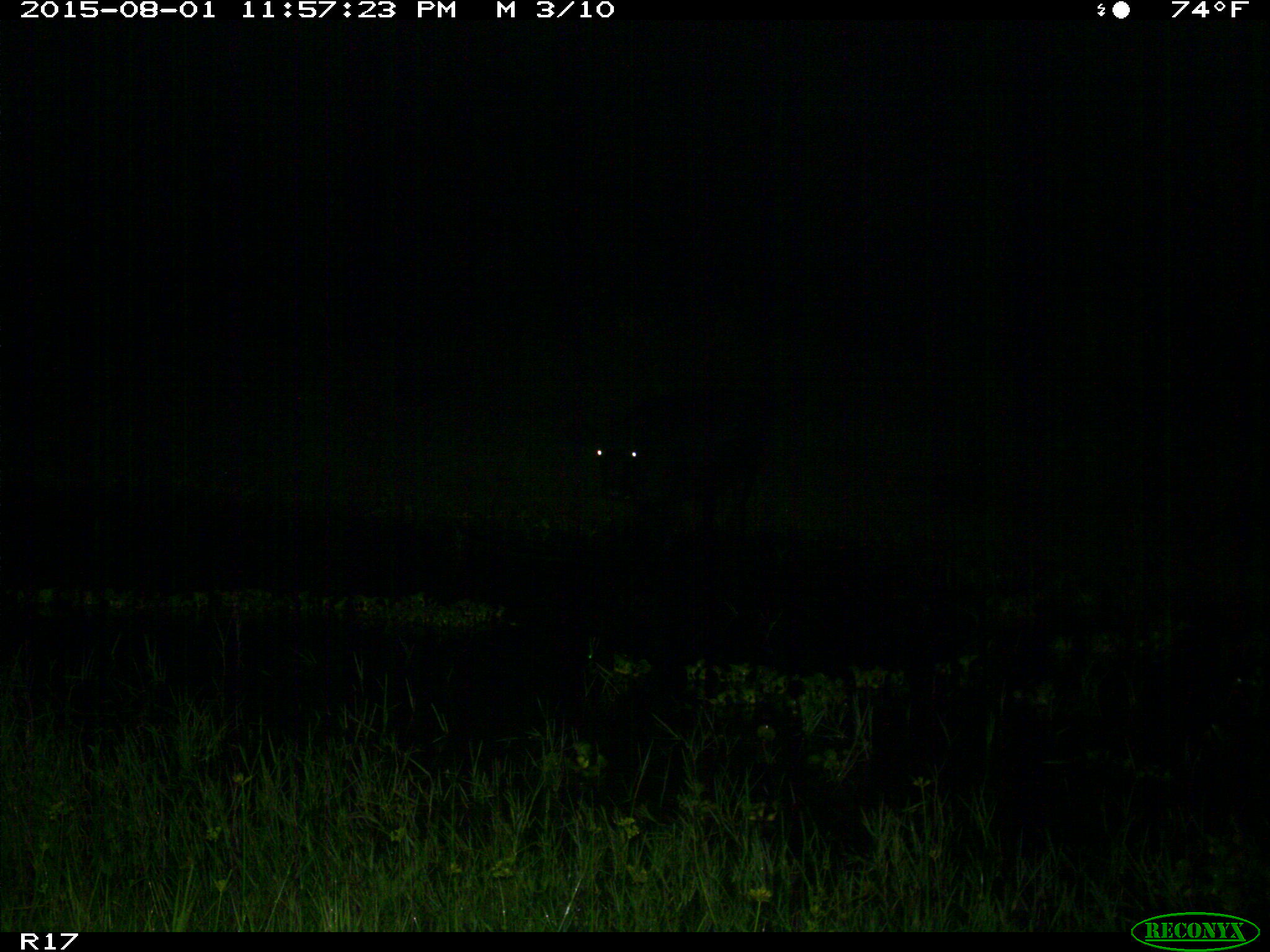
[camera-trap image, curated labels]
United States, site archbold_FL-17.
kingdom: Animalia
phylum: Chordata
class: Mammalia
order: Artiodactyla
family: Bovidae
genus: Bos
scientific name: Bos taurus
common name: domestic cow